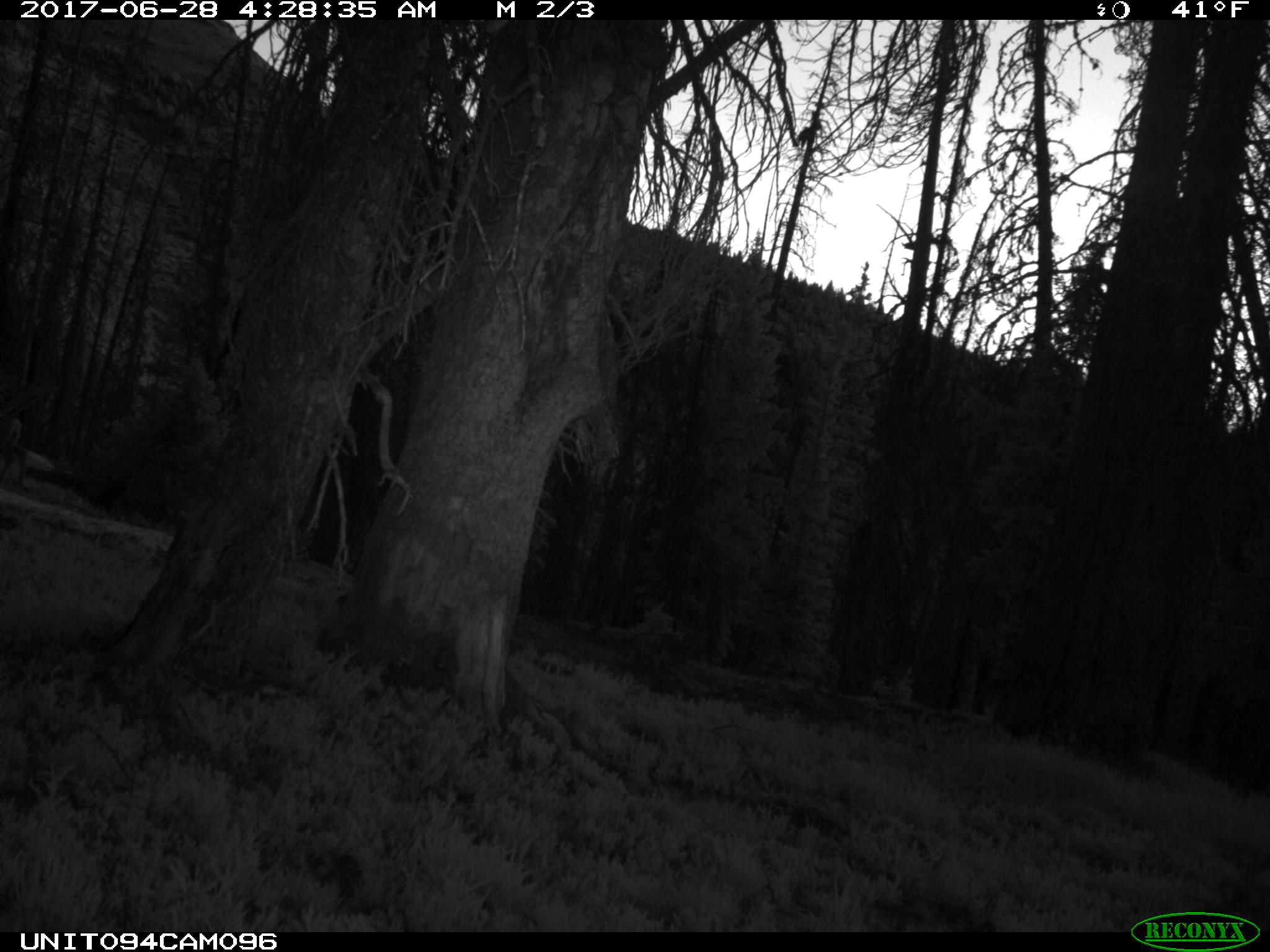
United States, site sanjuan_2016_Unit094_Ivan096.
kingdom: Animalia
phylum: Chordata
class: Mammalia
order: Artiodactyla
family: Cervidae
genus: Odocoileus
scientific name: Odocoileus hemionus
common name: mule deer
Odocoileus hemionus (mule deer).